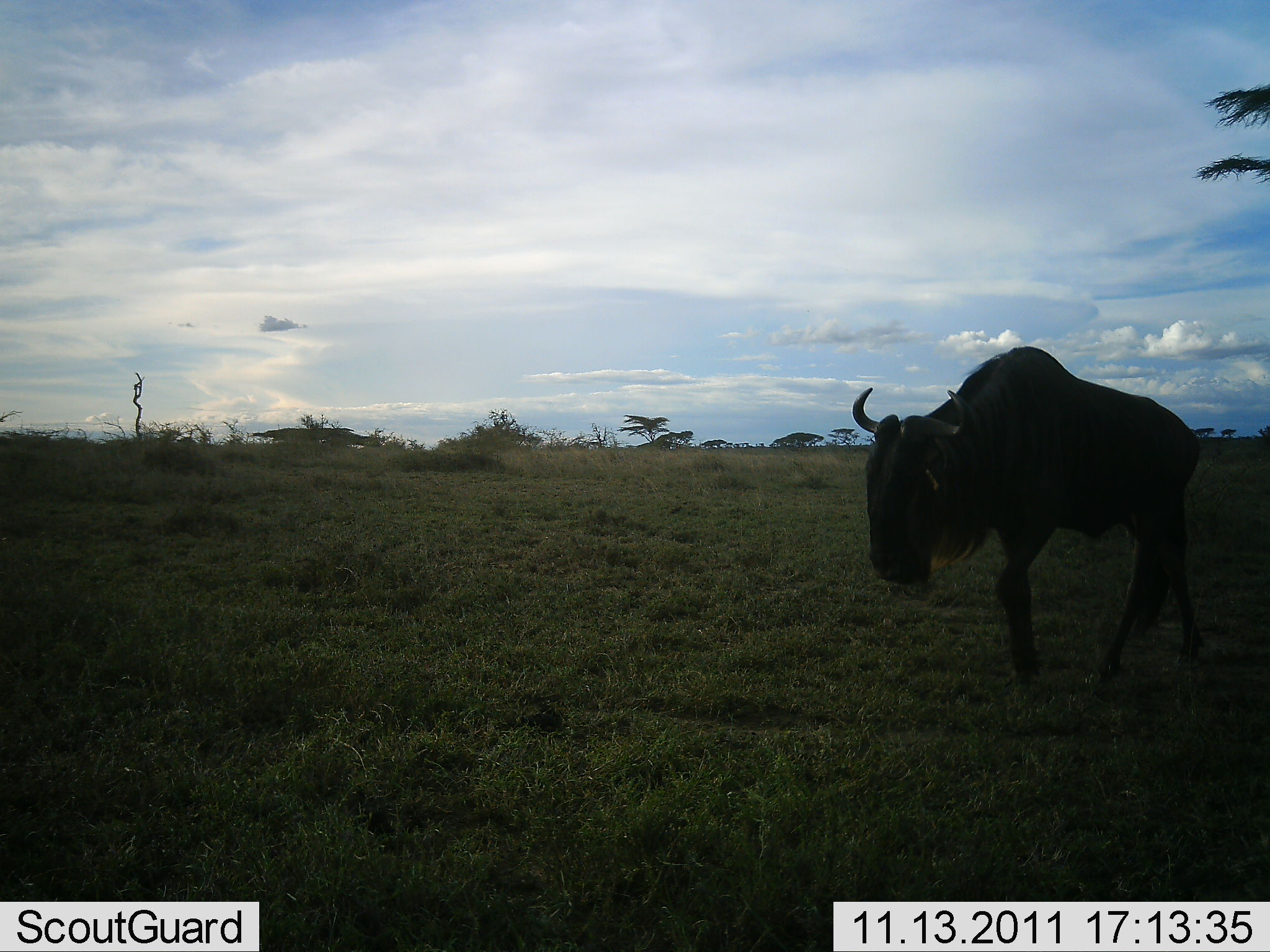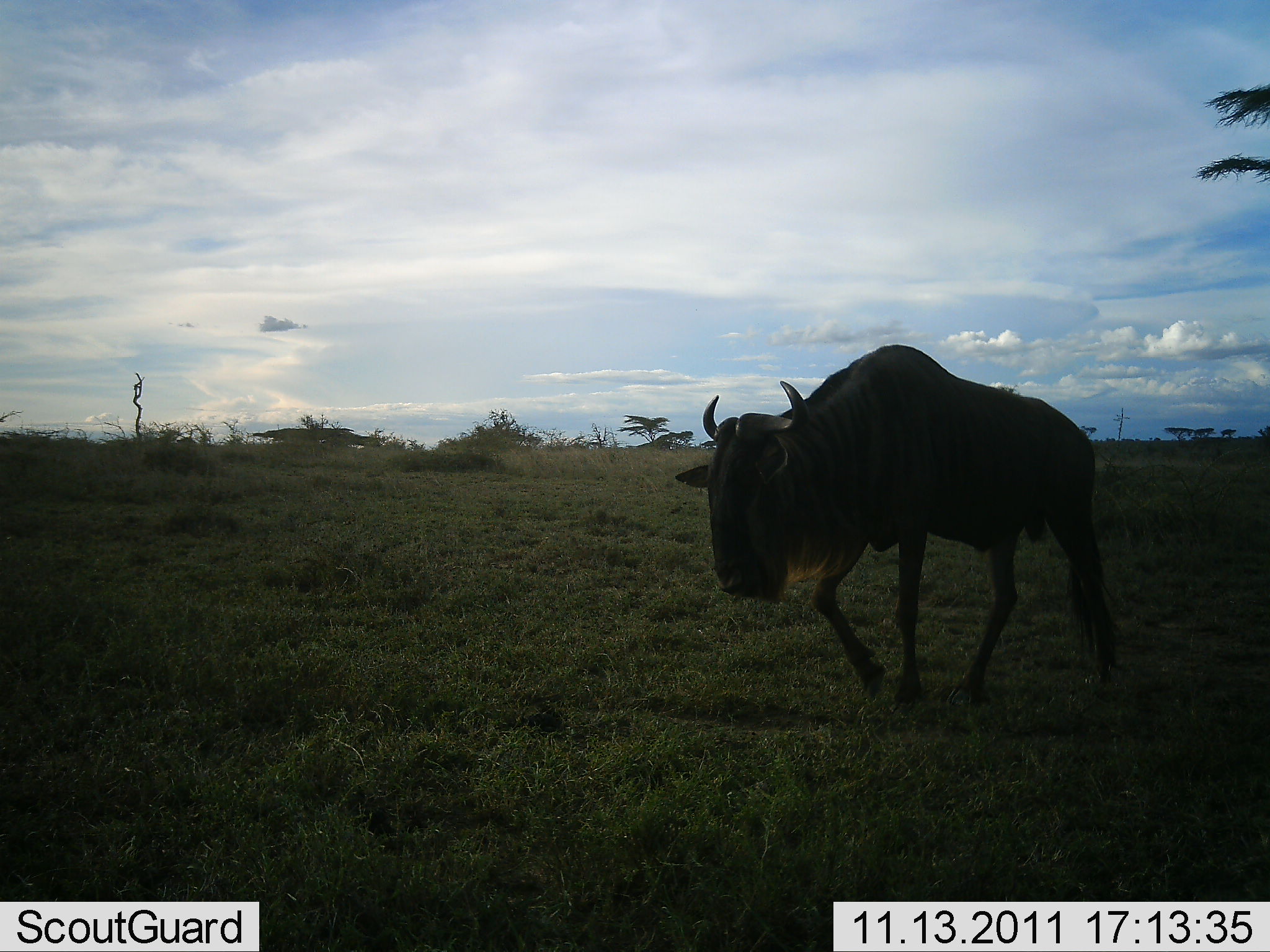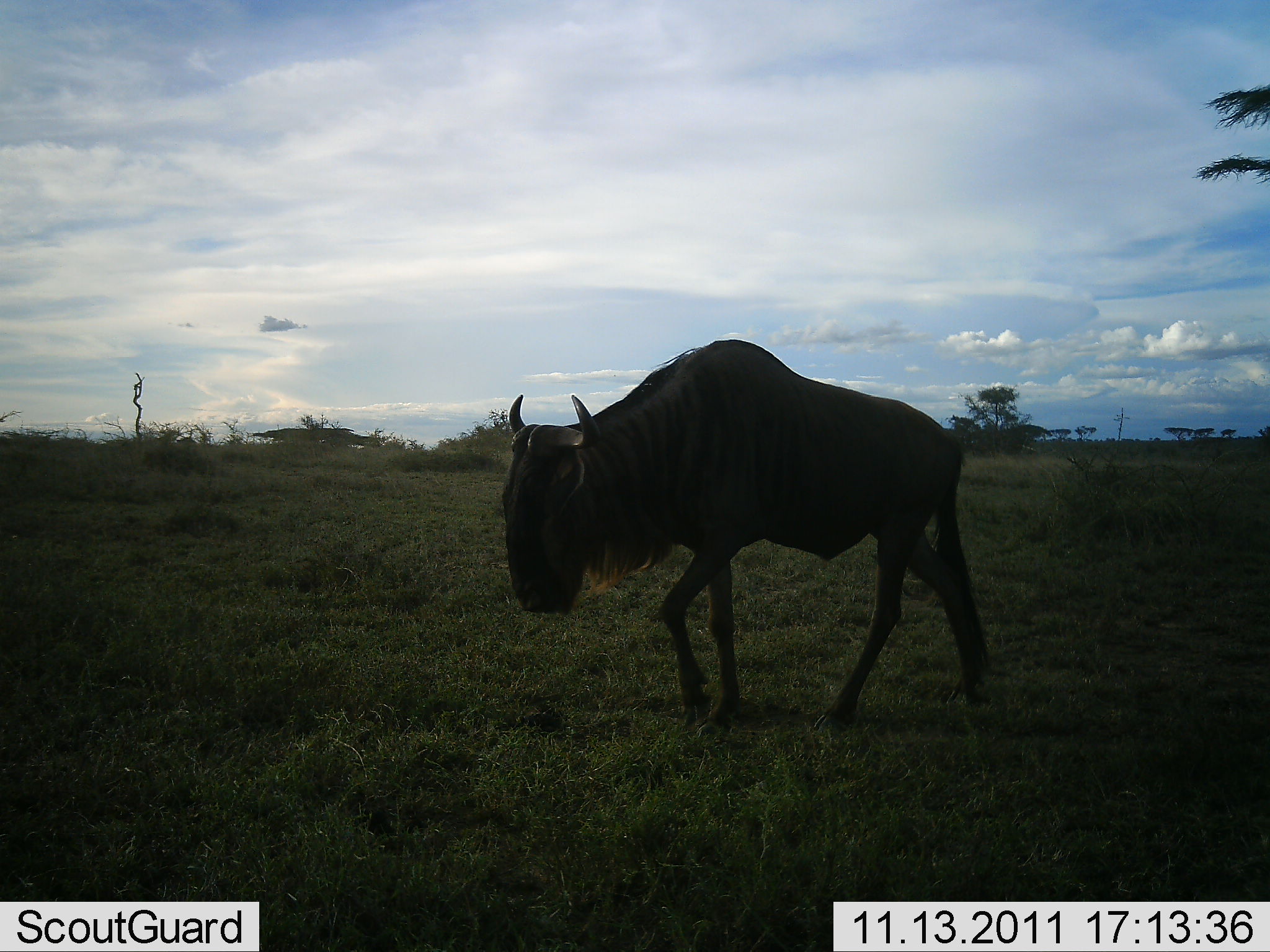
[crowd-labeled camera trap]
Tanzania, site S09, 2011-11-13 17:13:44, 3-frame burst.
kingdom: Animalia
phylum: Chordata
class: Mammalia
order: Artiodactyla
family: Bovidae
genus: Connochaetes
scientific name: Connochaetes taurinus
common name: blue wildebeest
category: wildebeest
Wildebeest (blue wildebeest) (Connochaetes taurinus), count 1. Behavior (volunteer vote fractions): standing 0%, resting 0%, moving 100%, interacting 0%. Young present (vote fraction): 0%. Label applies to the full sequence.